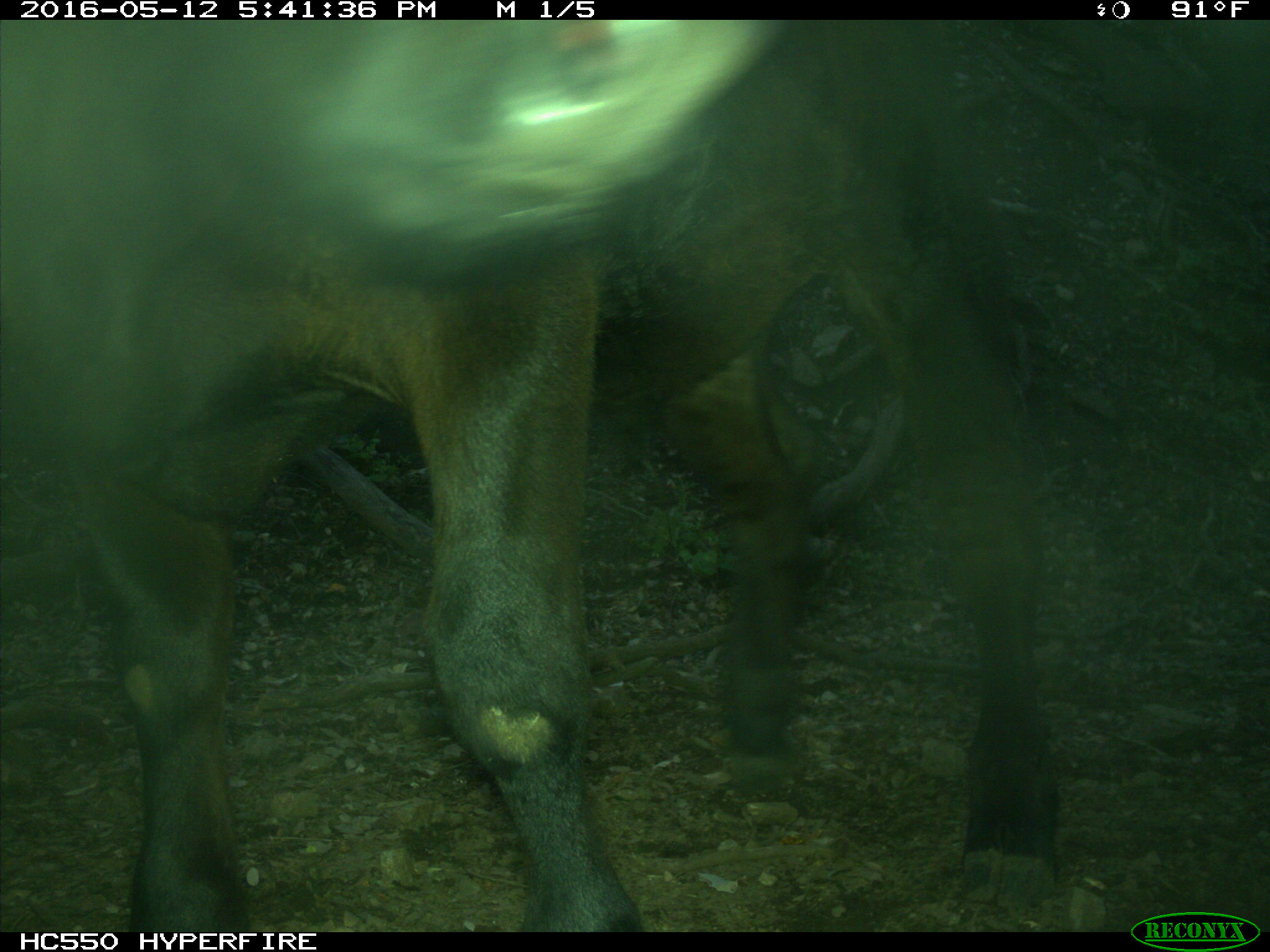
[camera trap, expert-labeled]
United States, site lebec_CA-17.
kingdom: Animalia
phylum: Chordata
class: Mammalia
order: Artiodactyla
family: Bovidae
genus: Bos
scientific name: Bos taurus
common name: domestic cow